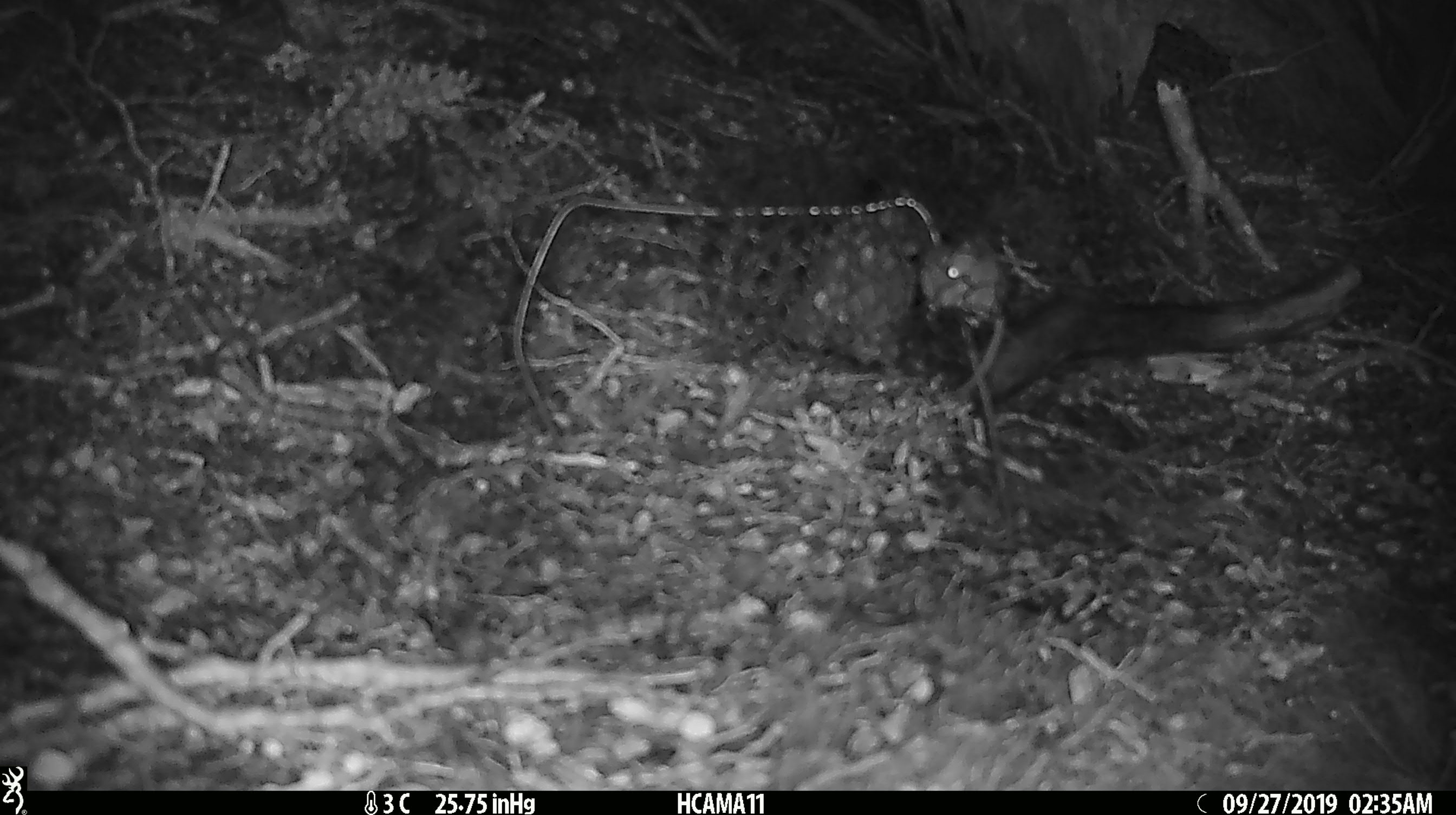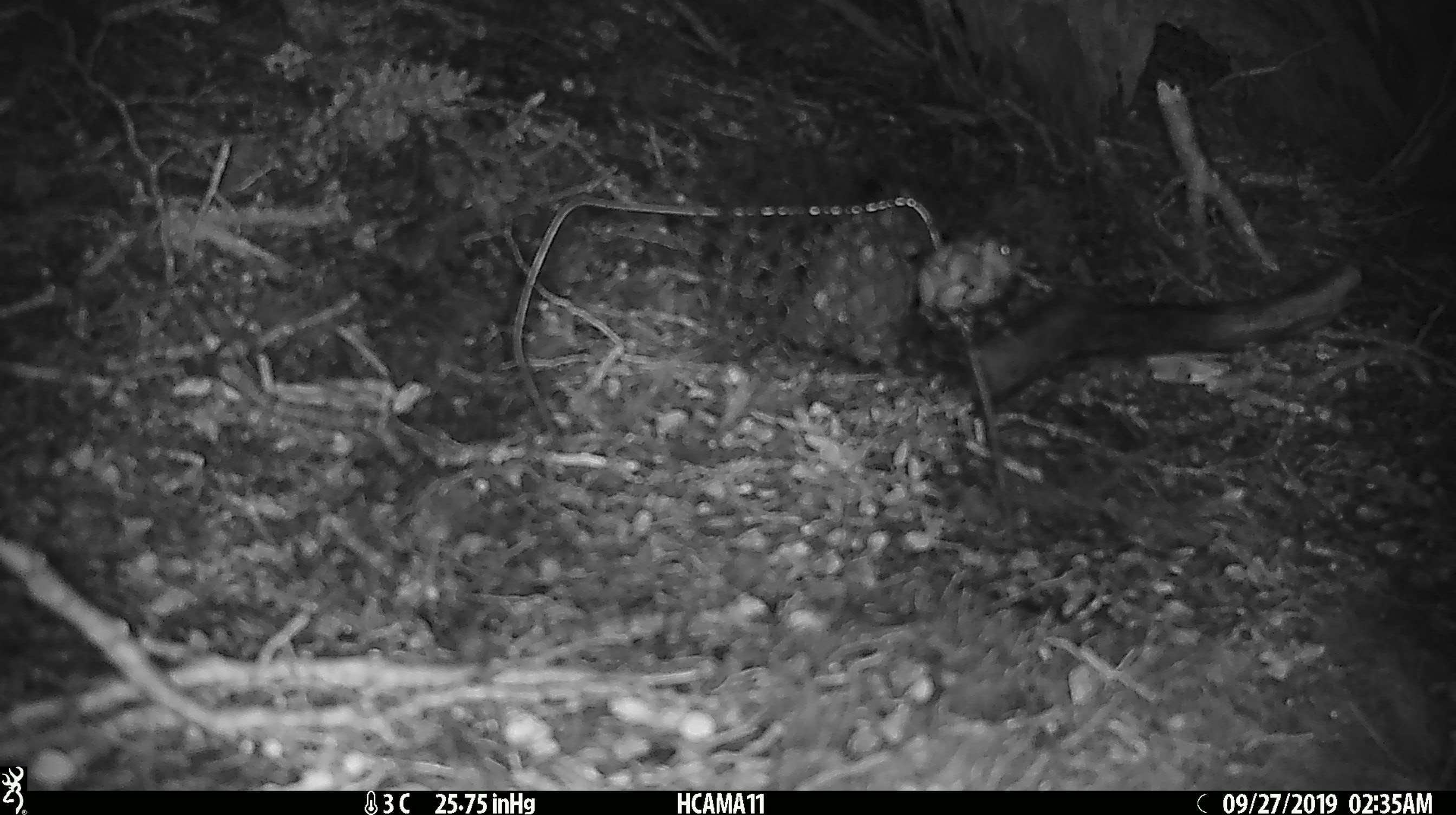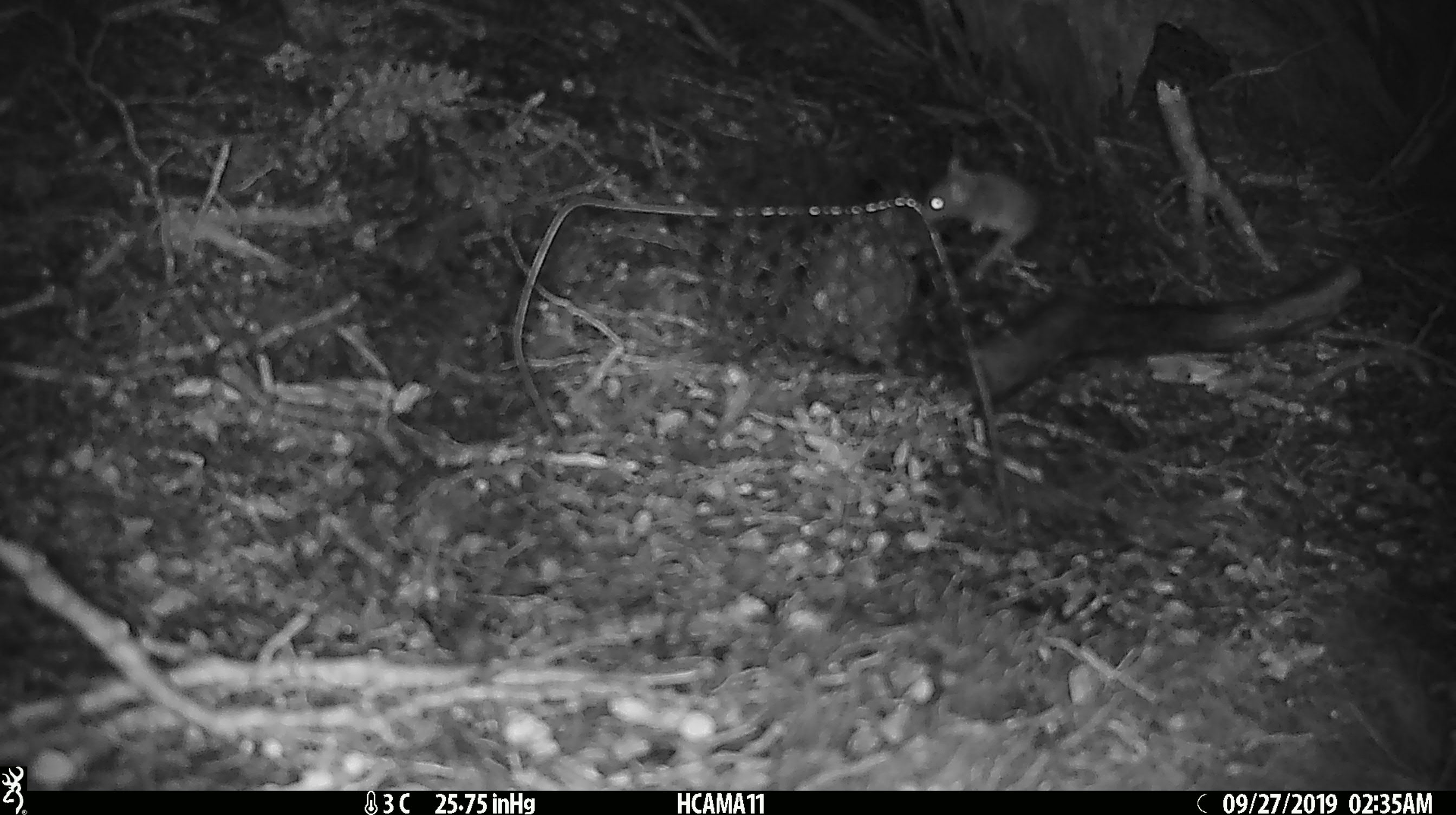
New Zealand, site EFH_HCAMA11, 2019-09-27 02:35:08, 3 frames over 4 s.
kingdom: Animalia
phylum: Chordata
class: Mammalia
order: Rodentia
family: Muridae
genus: Mus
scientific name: Mus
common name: mouse